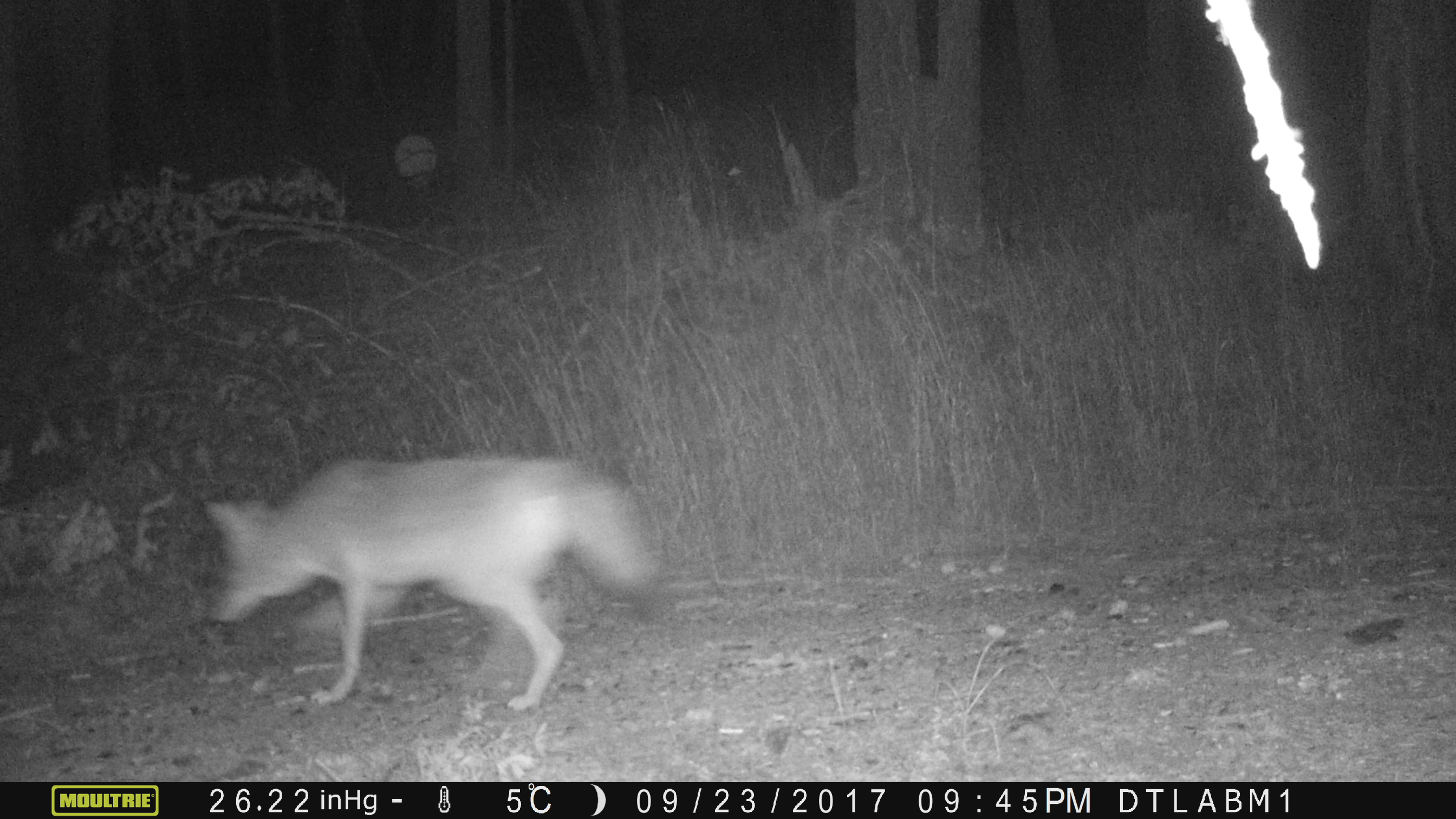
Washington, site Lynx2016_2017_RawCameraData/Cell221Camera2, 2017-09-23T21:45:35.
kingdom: Animalia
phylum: Chordata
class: Mammalia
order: Carnivora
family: Canidae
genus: Canis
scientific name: Canis latrans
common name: coyote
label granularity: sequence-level